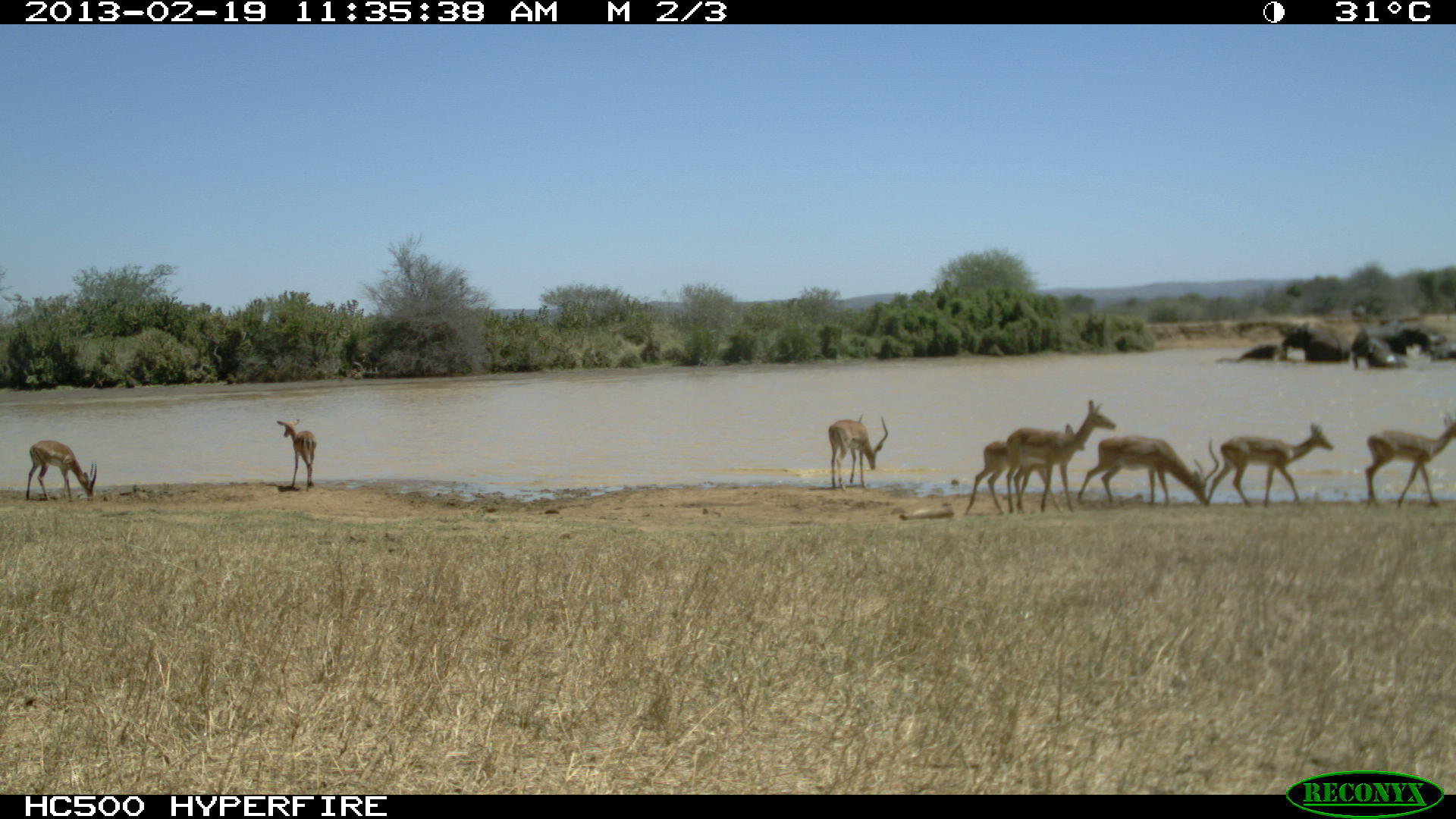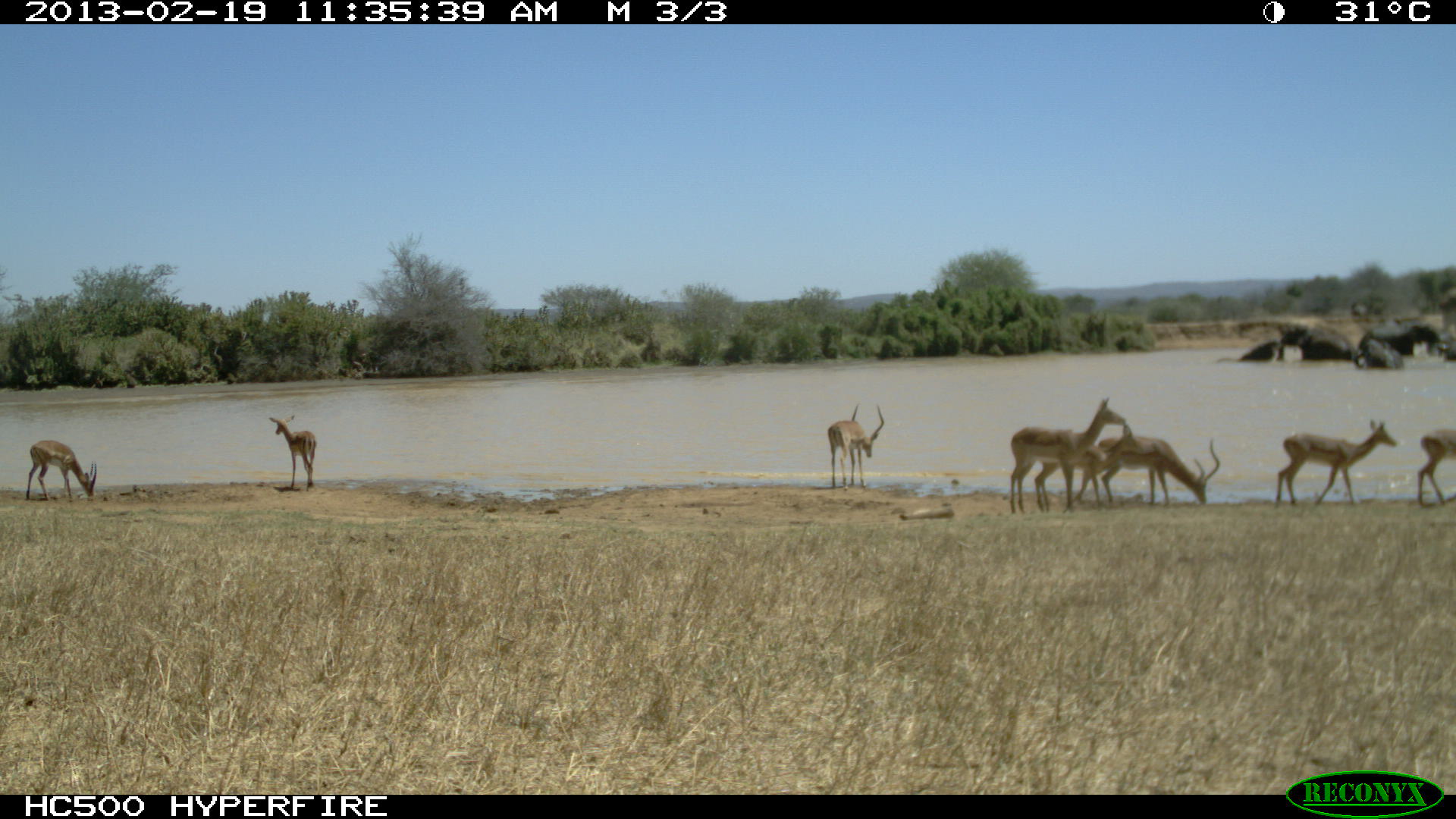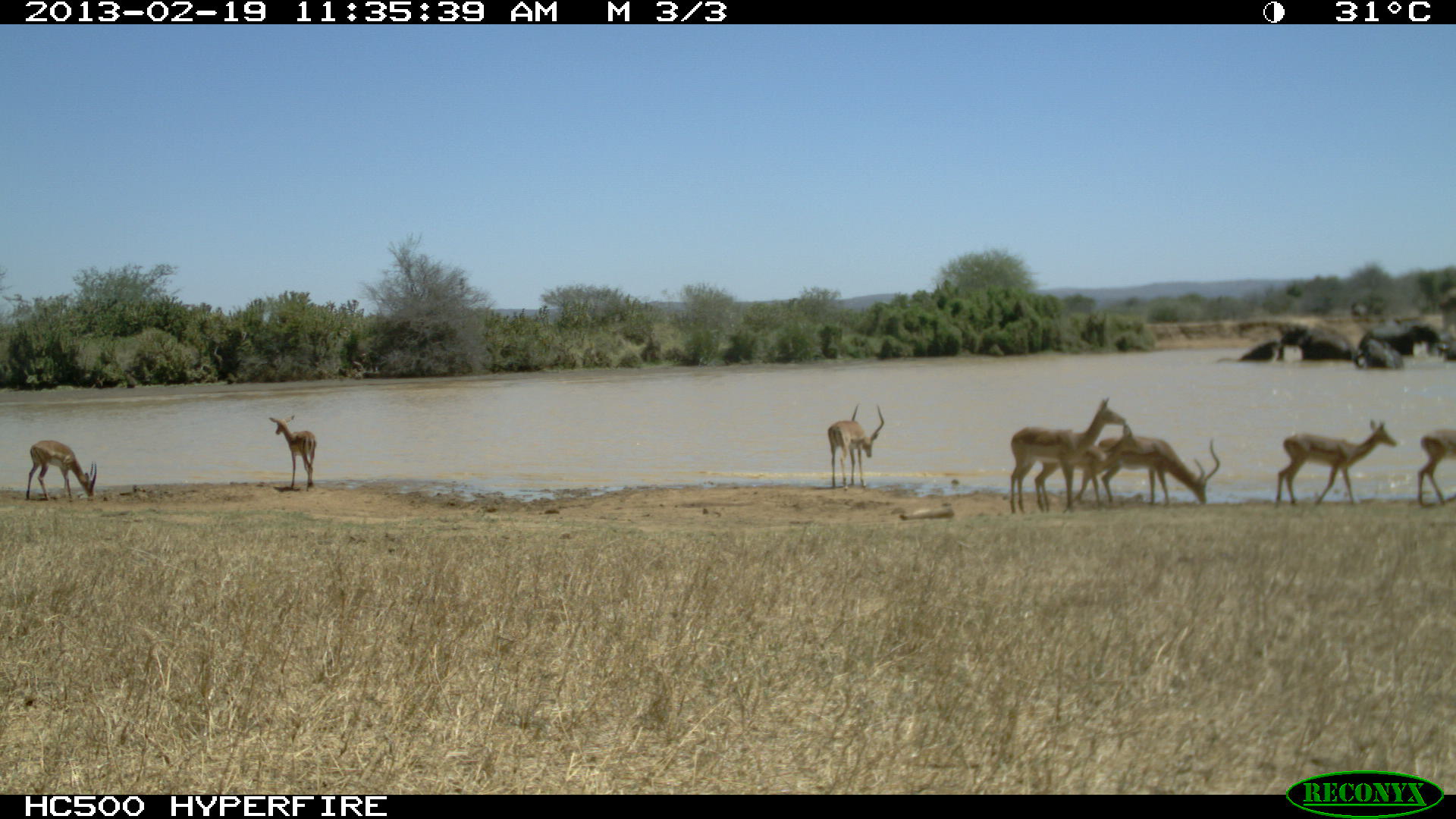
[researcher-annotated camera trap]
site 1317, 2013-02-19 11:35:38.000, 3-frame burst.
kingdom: Animalia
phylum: Chordata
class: Mammalia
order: Artiodactyla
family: Bovidae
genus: Aepyceros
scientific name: Aepyceros melampus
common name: impala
Aepyceros melampus (impala), count 6.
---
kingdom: Animalia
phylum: Chordata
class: Mammalia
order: Proboscidea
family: Elephantidae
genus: Loxodonta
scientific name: Loxodonta africana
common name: african bush elephant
Loxodonta africana (african bush elephant), count 8.